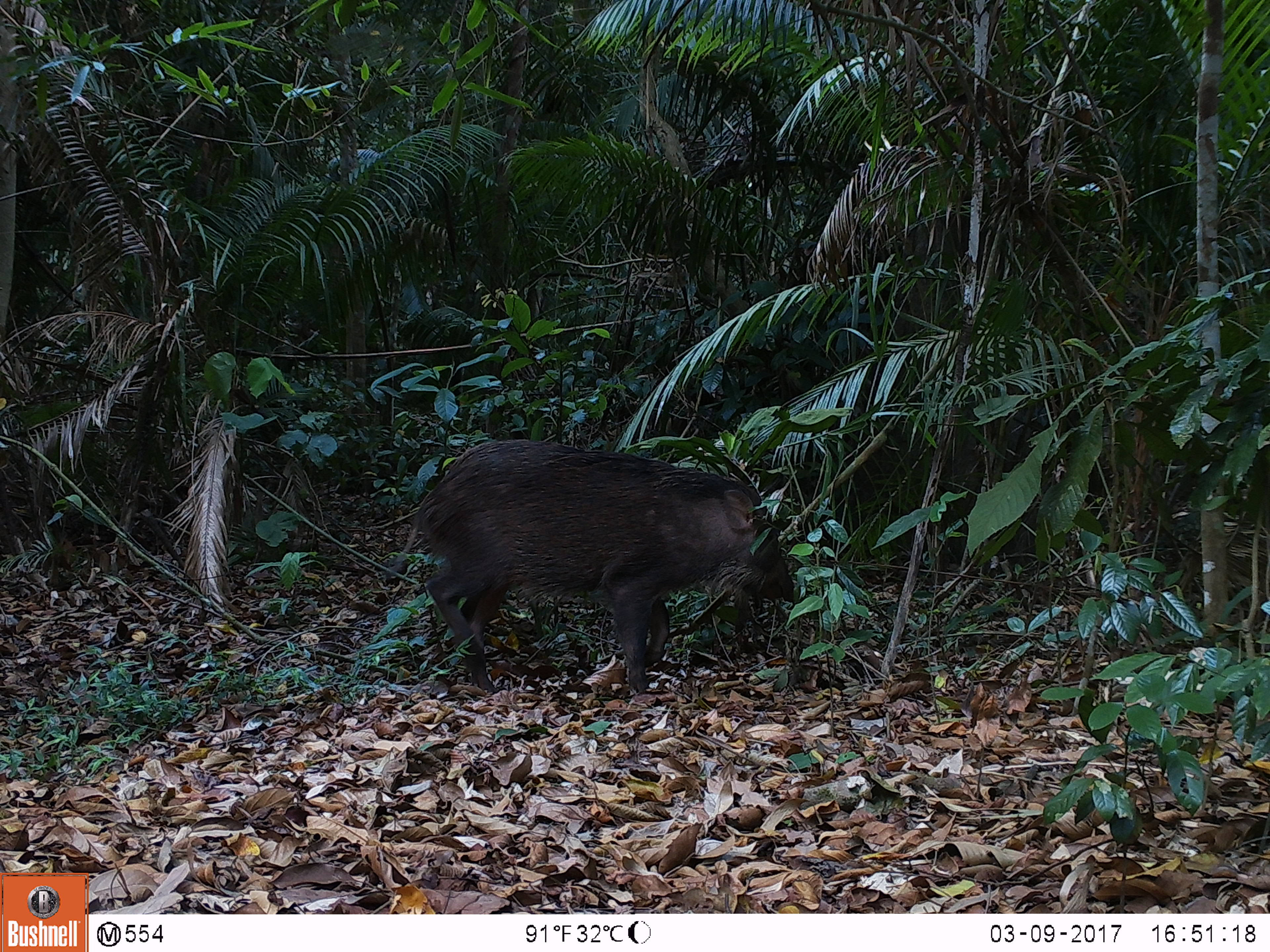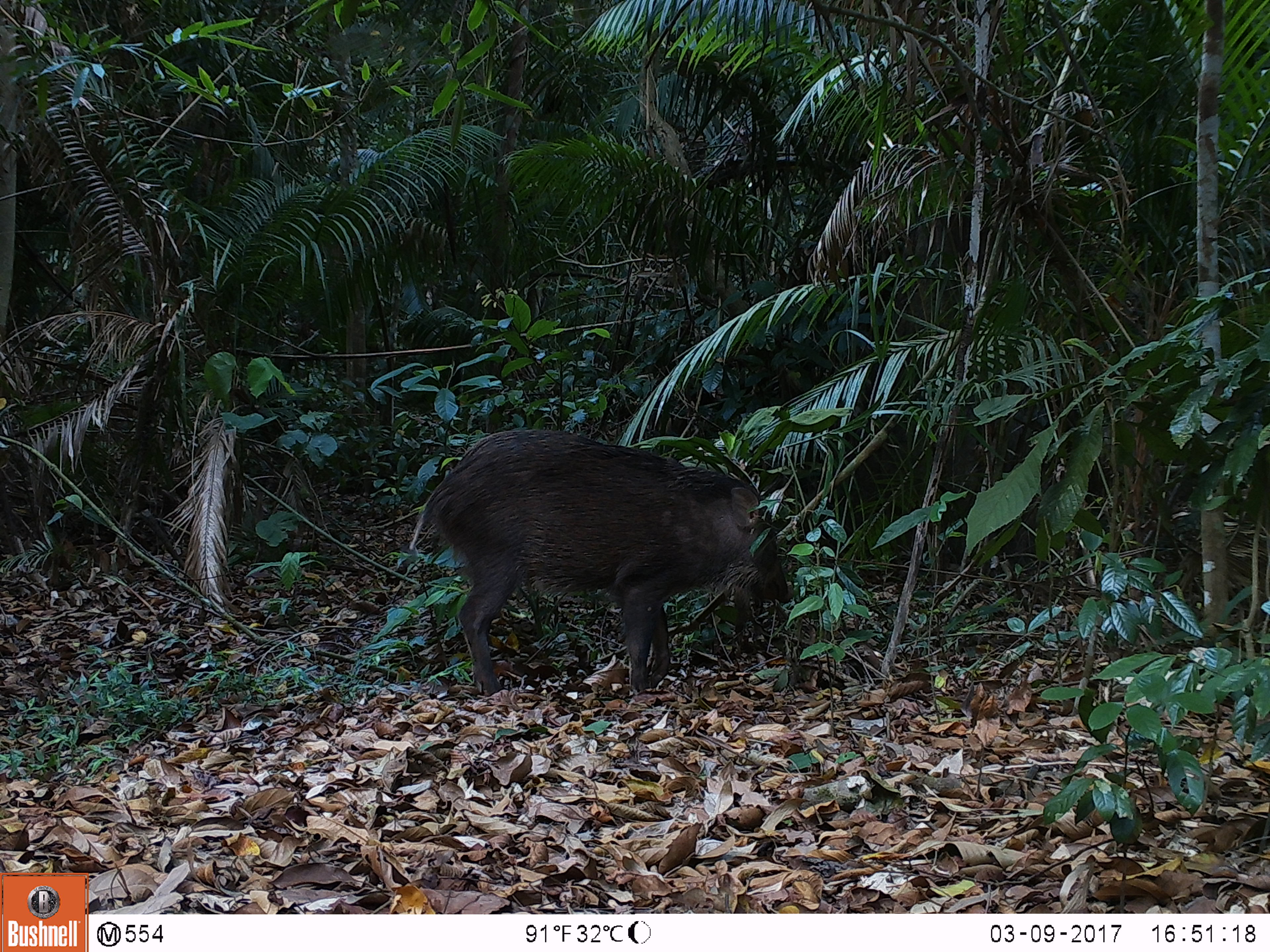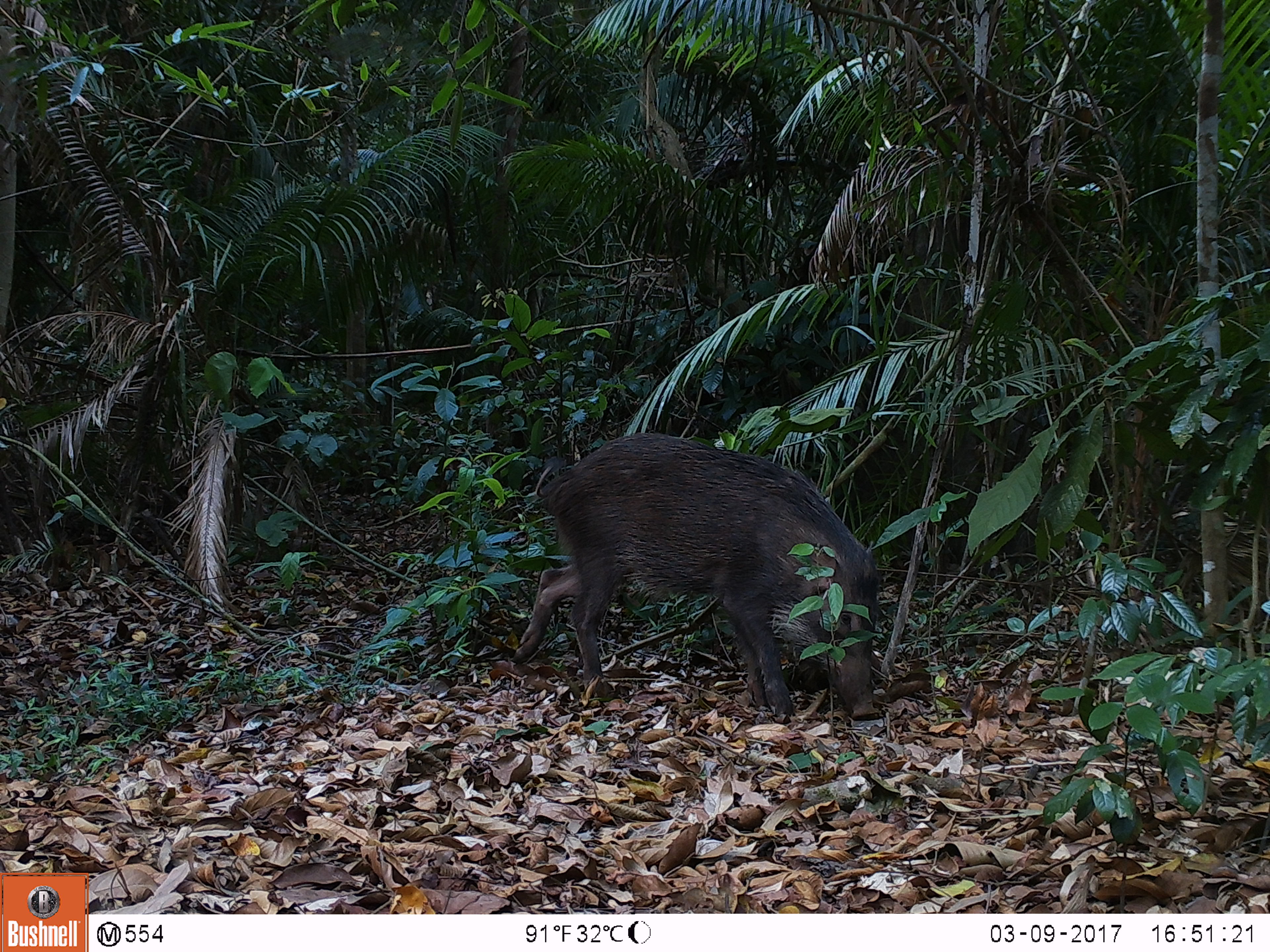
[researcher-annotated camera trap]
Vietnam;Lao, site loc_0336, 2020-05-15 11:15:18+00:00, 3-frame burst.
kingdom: Animalia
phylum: Chordata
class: Mammalia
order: Artiodactyla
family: Suidae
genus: Sus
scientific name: Sus scrofa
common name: eurasian wild pig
Eurasian wild pig (Sus scrofa). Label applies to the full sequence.